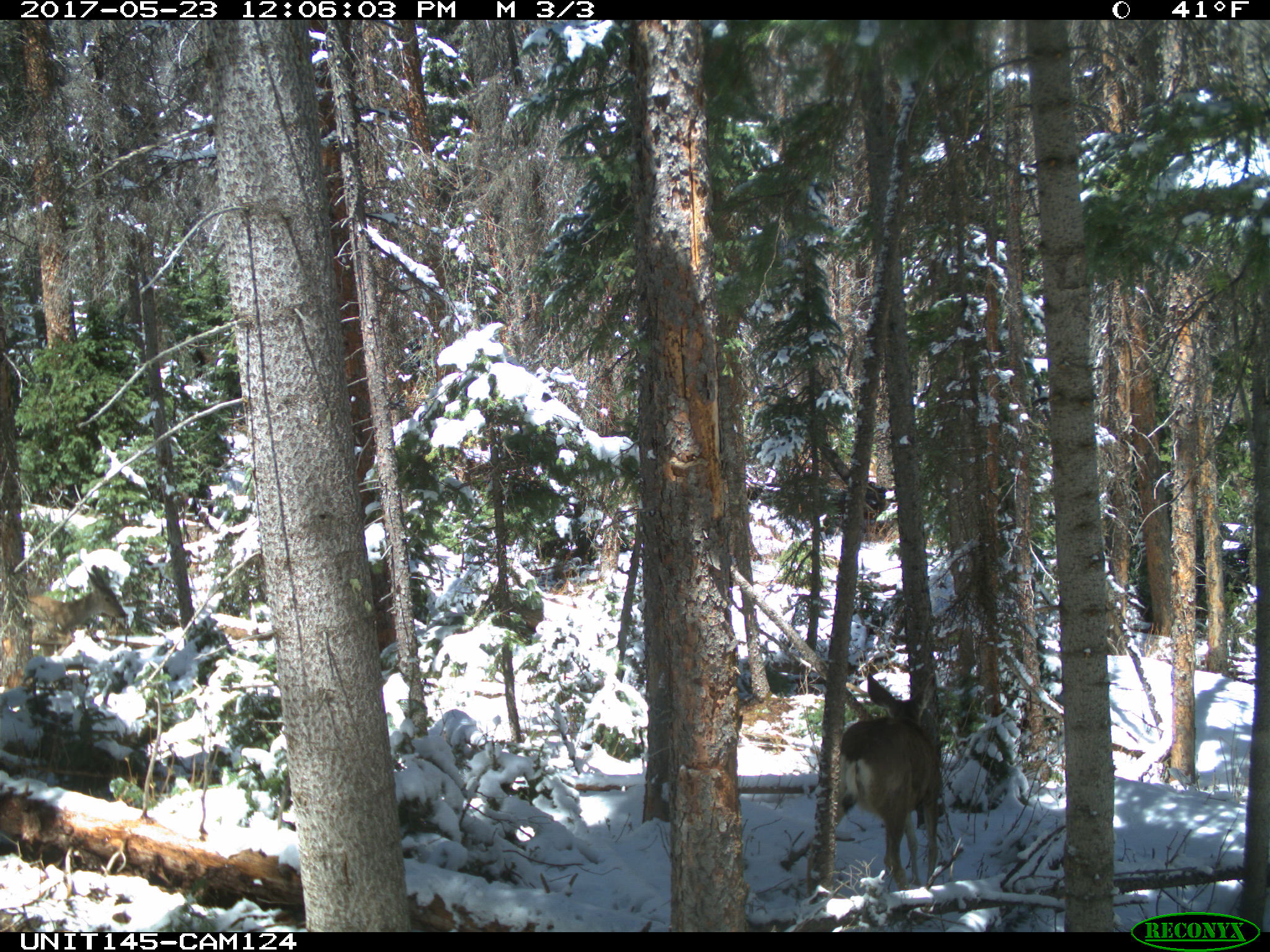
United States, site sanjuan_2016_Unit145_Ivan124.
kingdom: Animalia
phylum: Chordata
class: Mammalia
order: Artiodactyla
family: Cervidae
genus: Odocoileus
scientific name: Odocoileus hemionus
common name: mule deer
Odocoileus hemionus (mule deer).